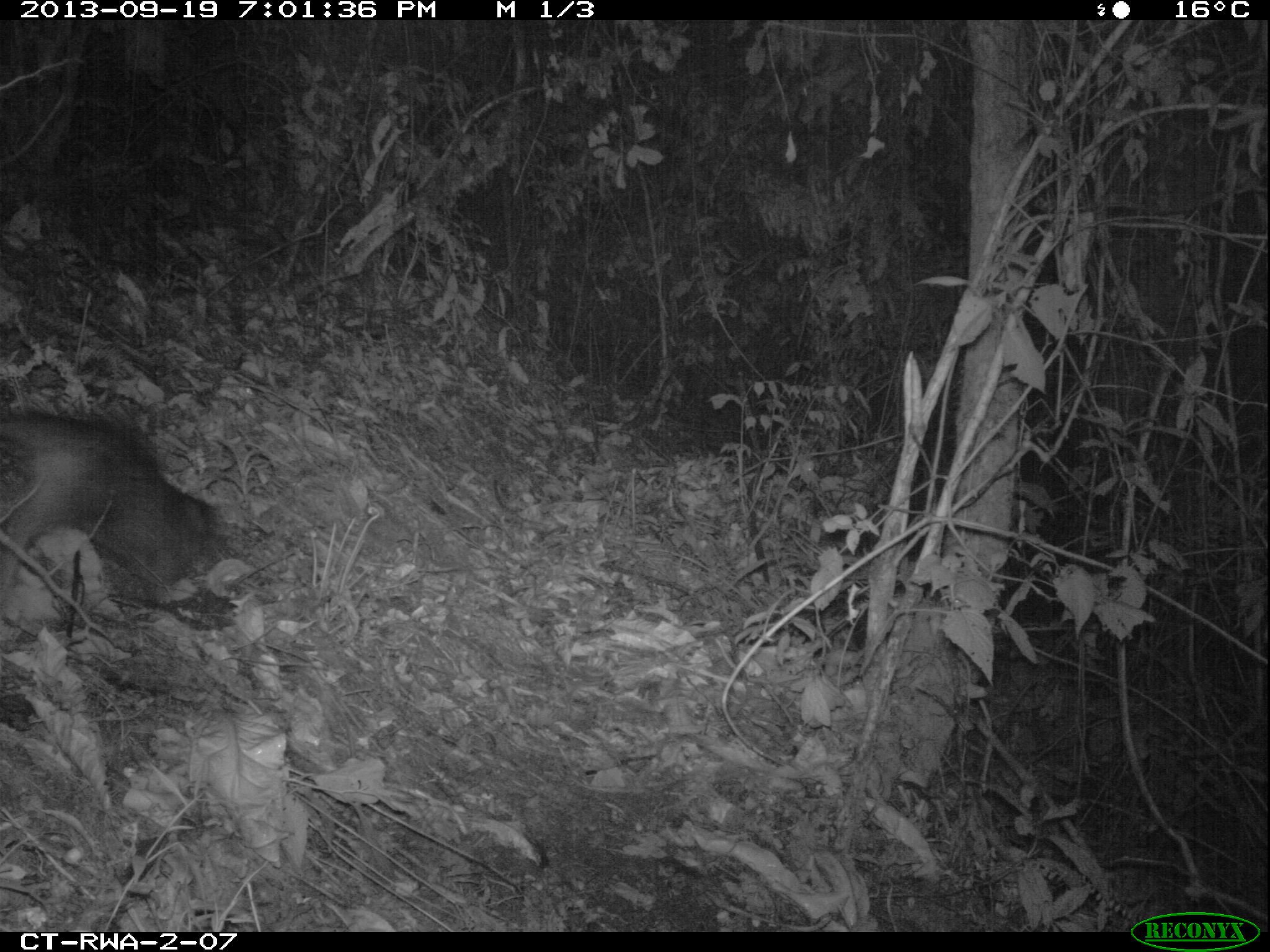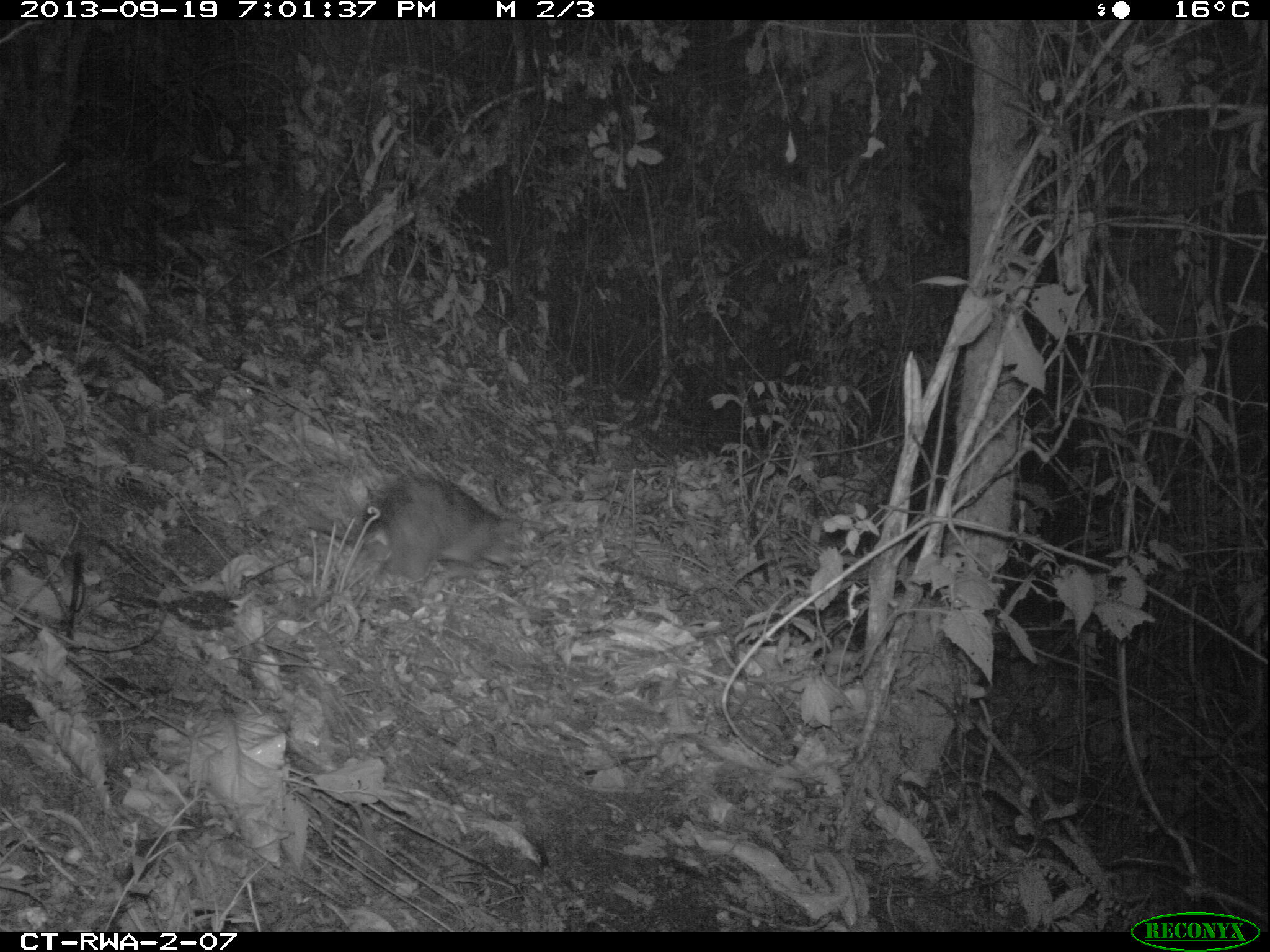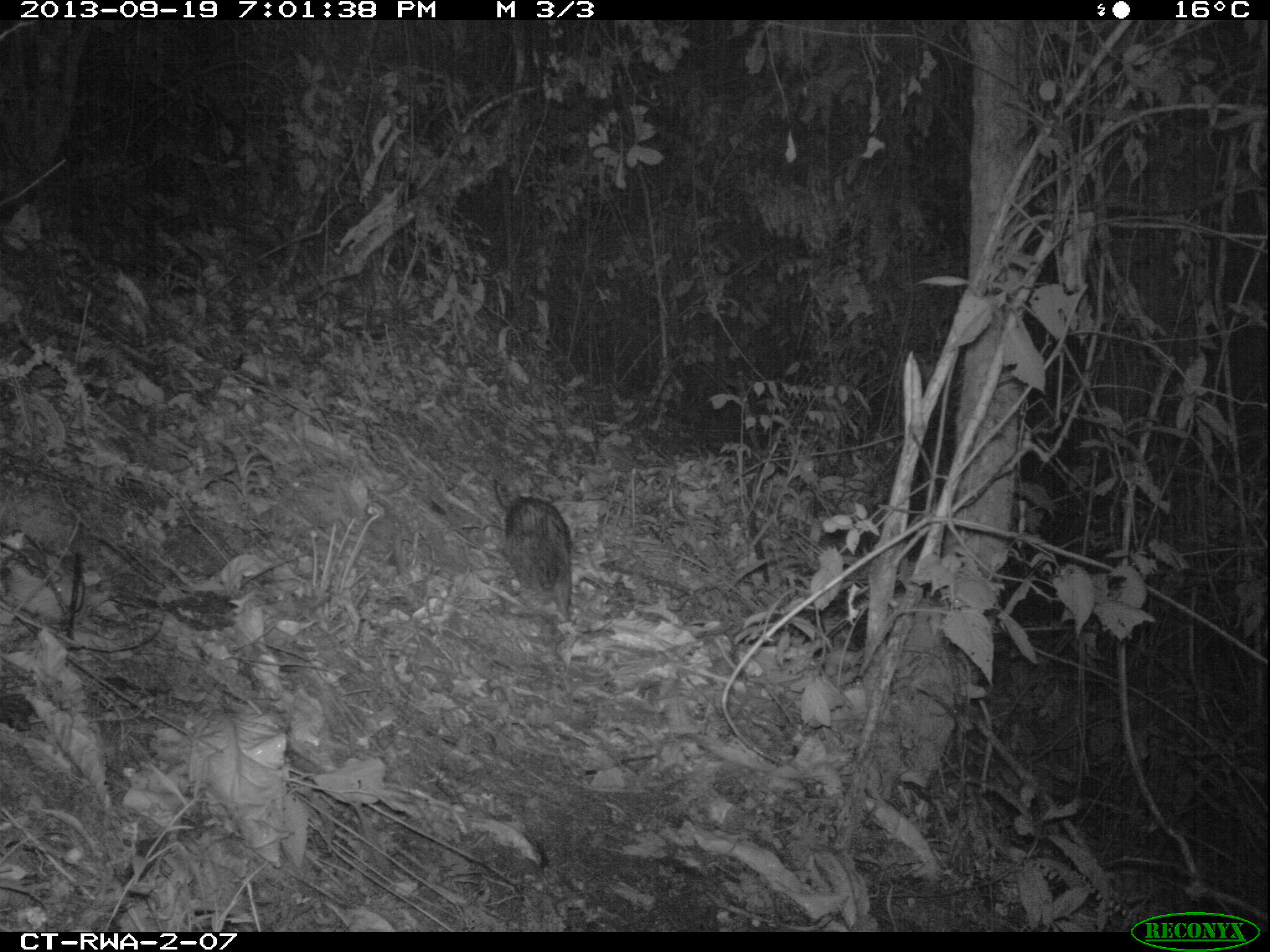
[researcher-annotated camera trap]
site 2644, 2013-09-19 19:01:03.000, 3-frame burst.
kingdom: Animalia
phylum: Chordata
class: Mammalia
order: Rodentia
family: Nesomyidae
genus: Cricetomys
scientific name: Cricetomys gambianus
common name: african giant pouched rat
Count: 1.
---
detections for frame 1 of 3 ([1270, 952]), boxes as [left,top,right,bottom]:
cricetomys gambianus: [0,407,223,606]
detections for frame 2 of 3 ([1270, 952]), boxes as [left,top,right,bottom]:
cricetomys gambianus: [307,475,521,583]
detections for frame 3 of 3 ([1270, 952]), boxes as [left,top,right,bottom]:
cricetomys gambianus: [492,479,572,620]